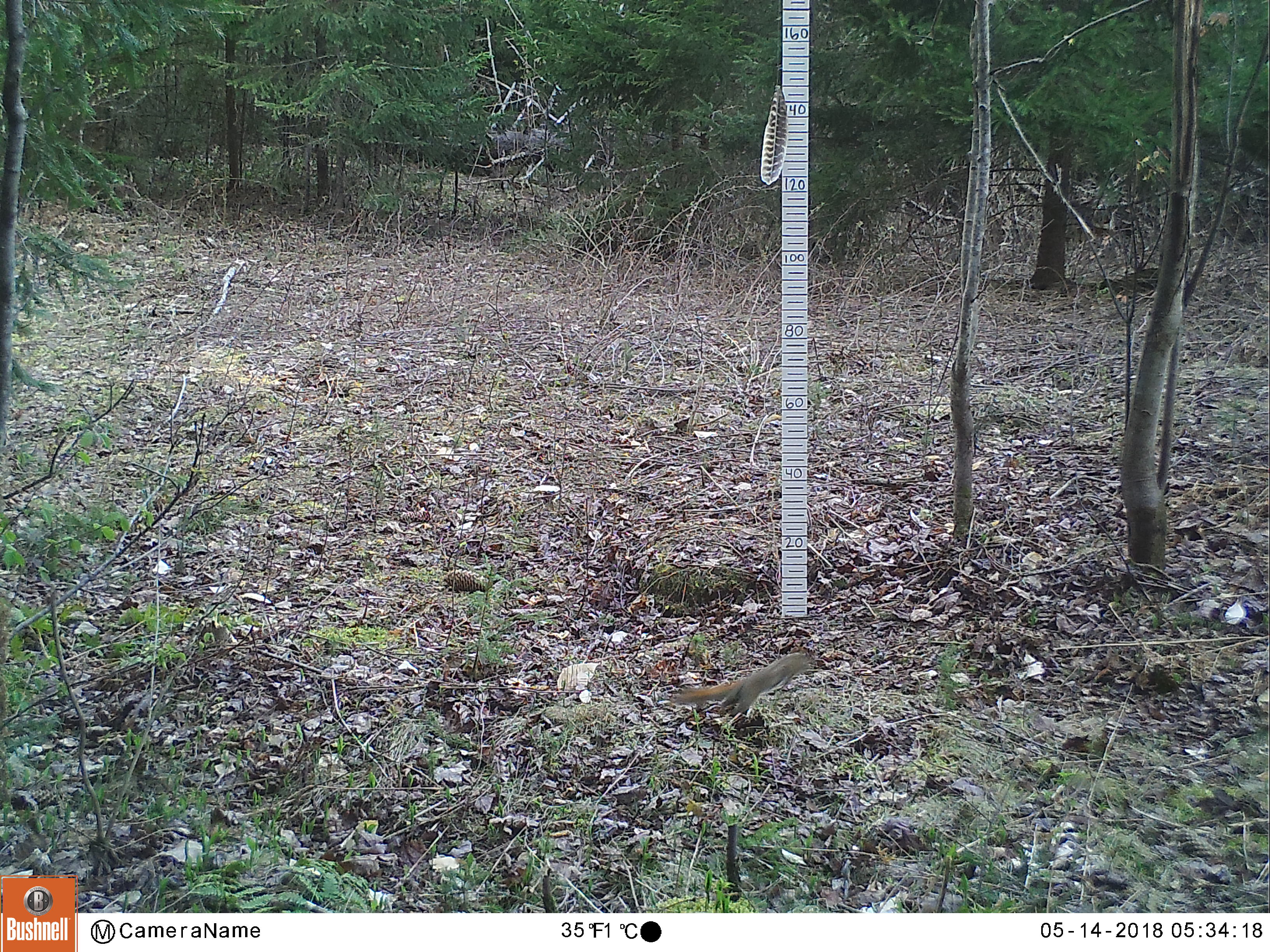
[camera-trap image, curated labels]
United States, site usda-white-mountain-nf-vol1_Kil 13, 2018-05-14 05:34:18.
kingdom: Animalia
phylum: Chordata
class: Mammalia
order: Rodentia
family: Sciuridae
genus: Tamiasciurus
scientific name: Tamiasciurus hudsonicus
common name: red squirrel